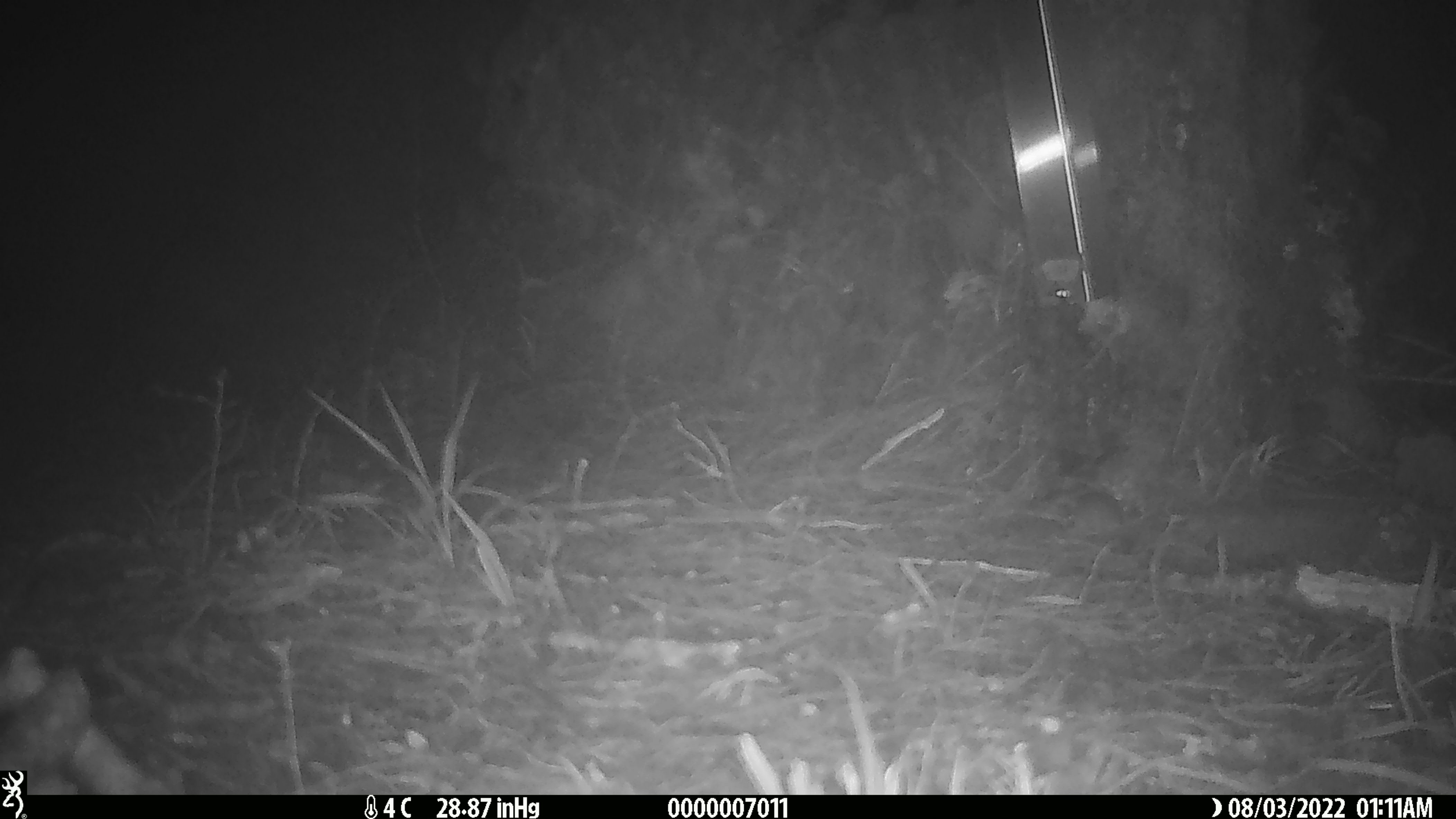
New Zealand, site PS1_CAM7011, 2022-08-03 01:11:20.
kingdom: Animalia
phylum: Chordata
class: Mammalia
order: Rodentia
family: Muridae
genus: Mus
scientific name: Mus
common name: mouse